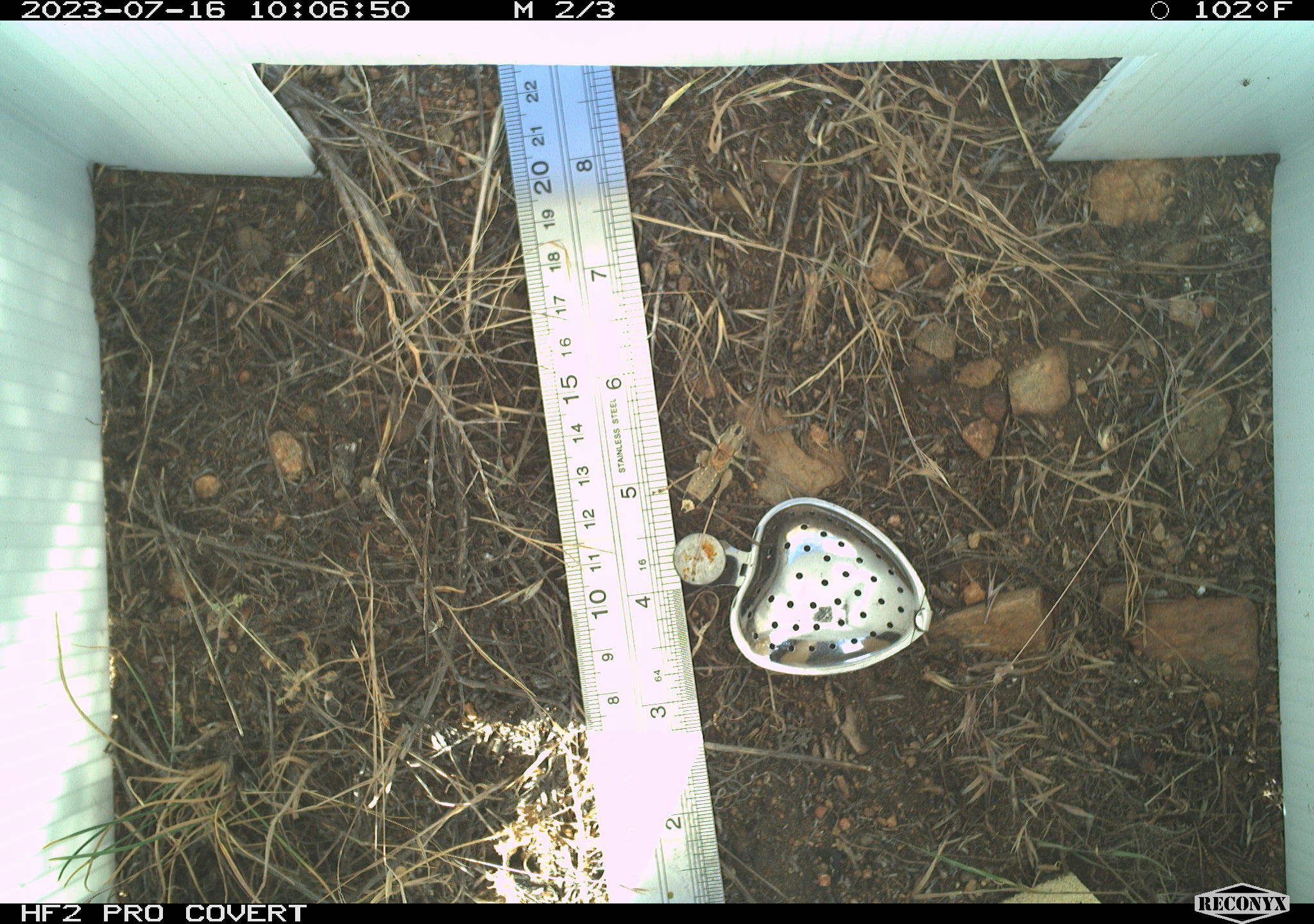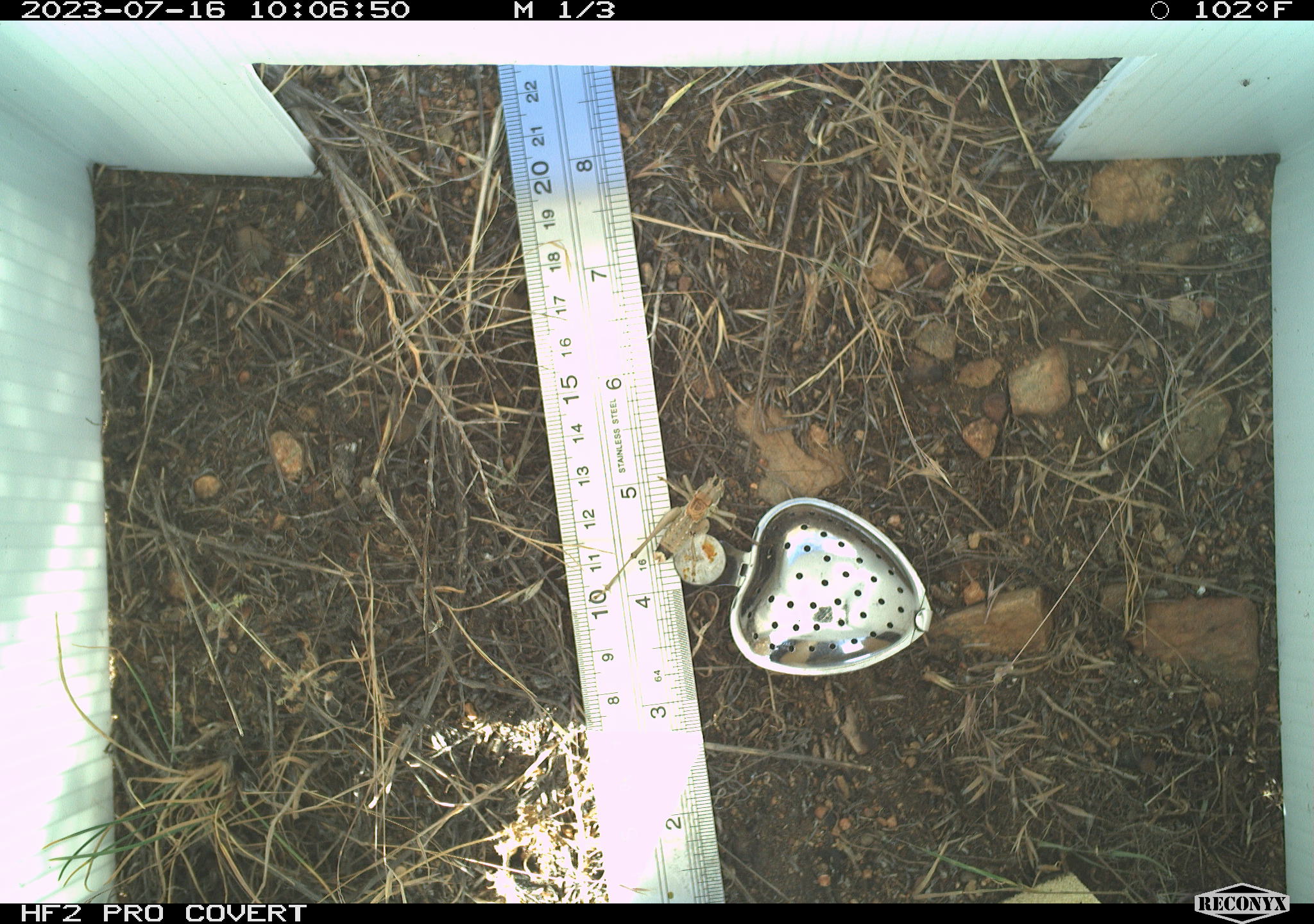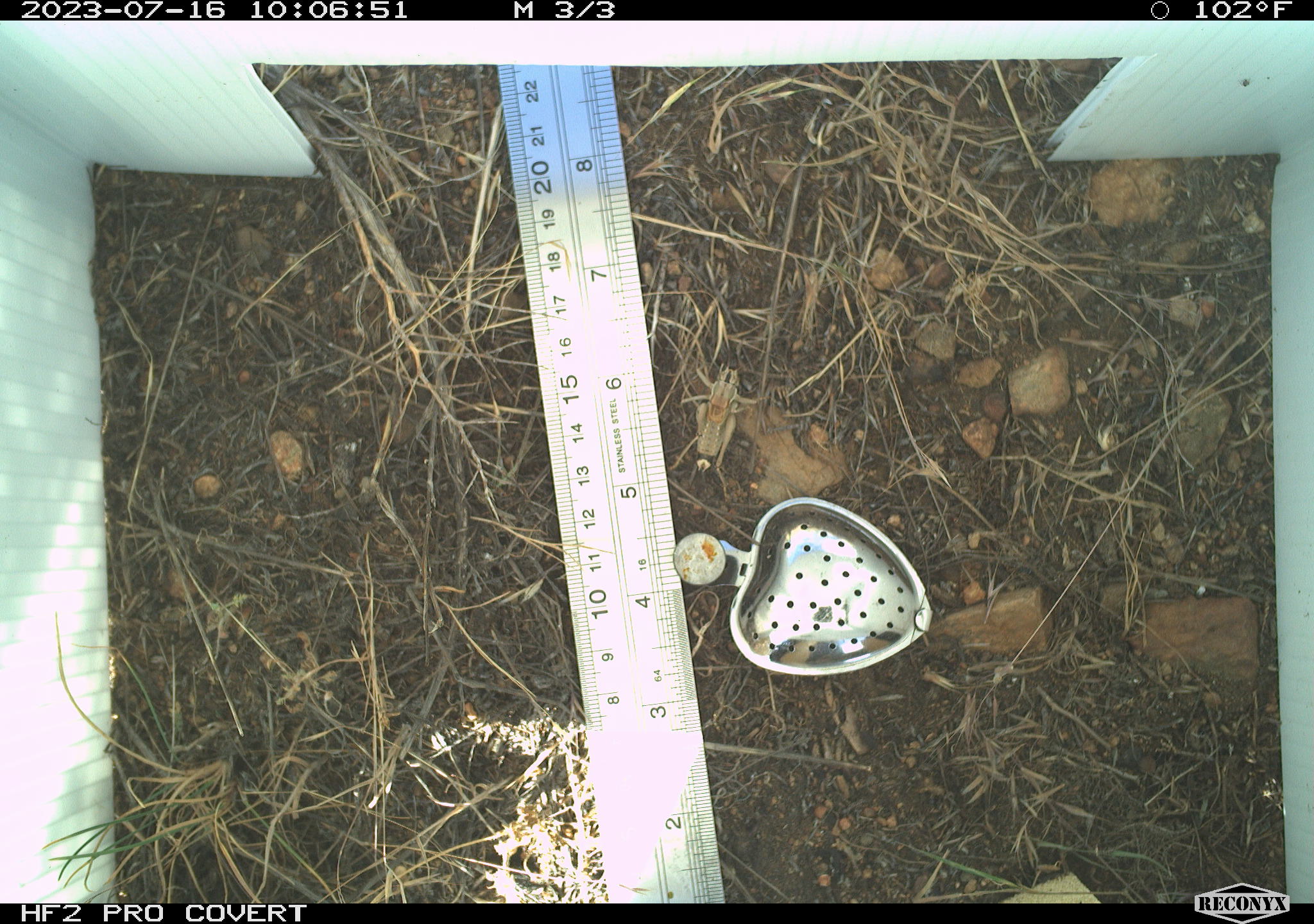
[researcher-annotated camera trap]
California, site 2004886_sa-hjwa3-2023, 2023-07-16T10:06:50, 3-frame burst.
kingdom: Animalia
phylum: Arthropoda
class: Insecta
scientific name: Insecta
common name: insect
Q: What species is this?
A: Insect (Insecta).